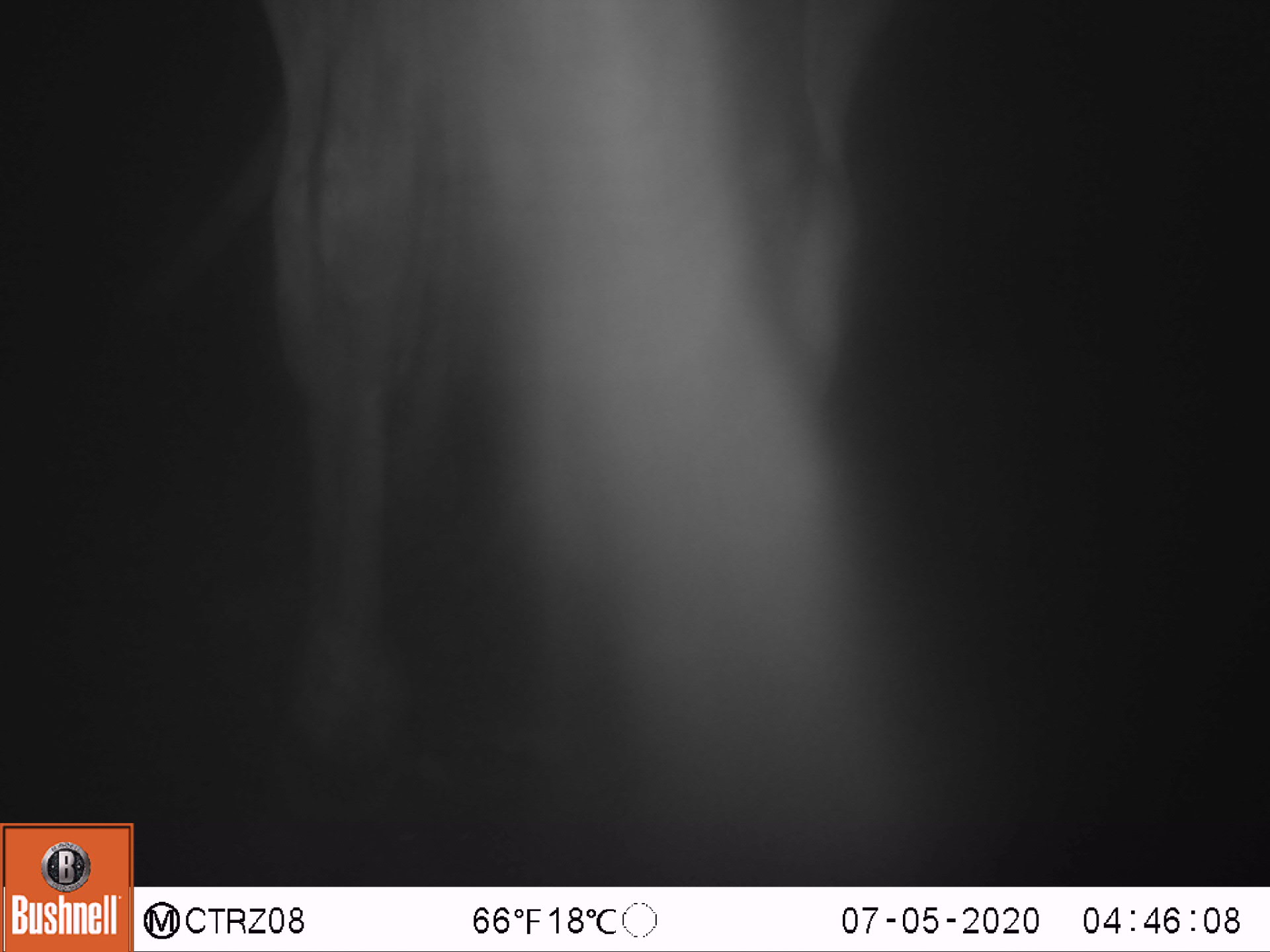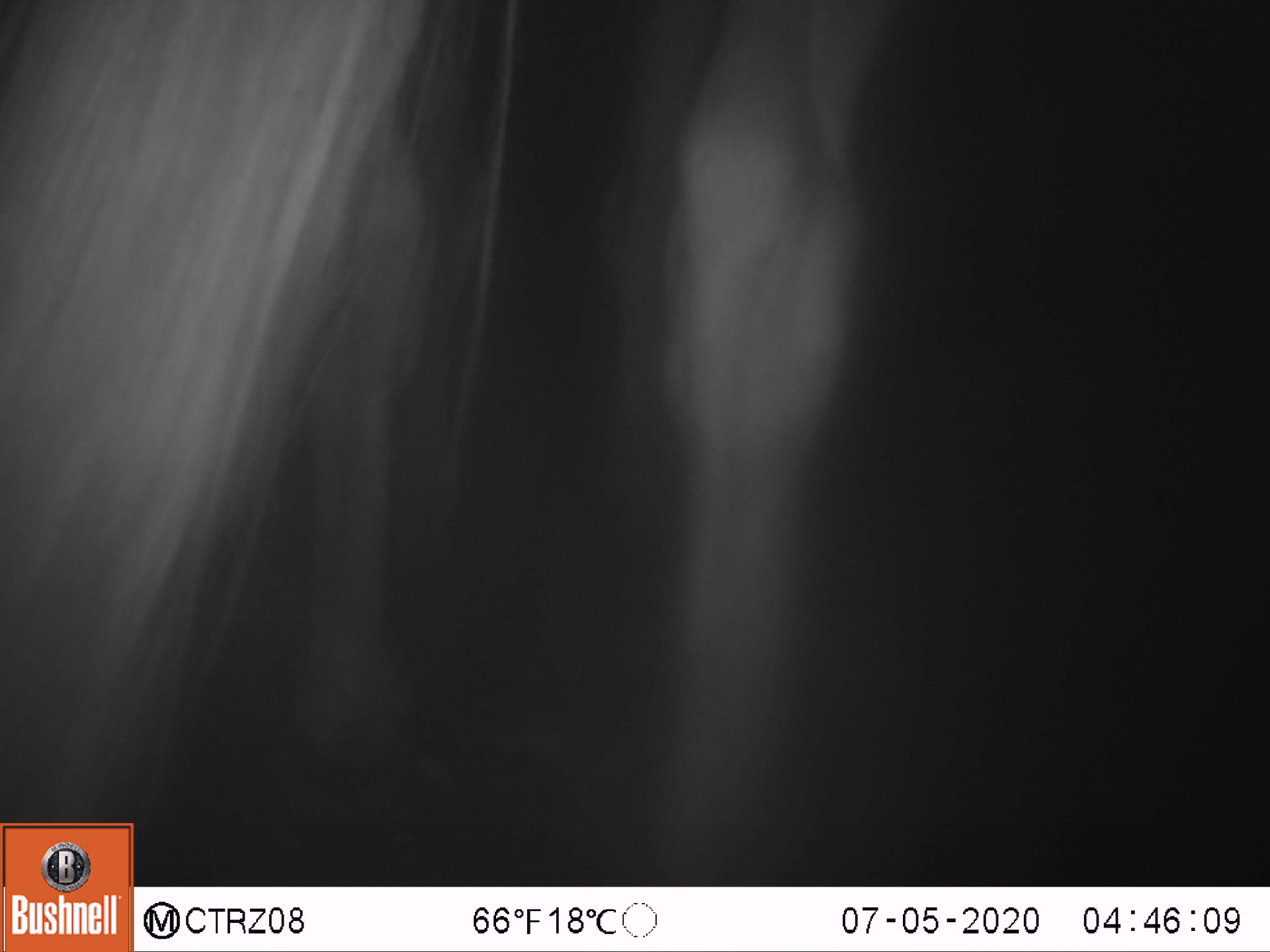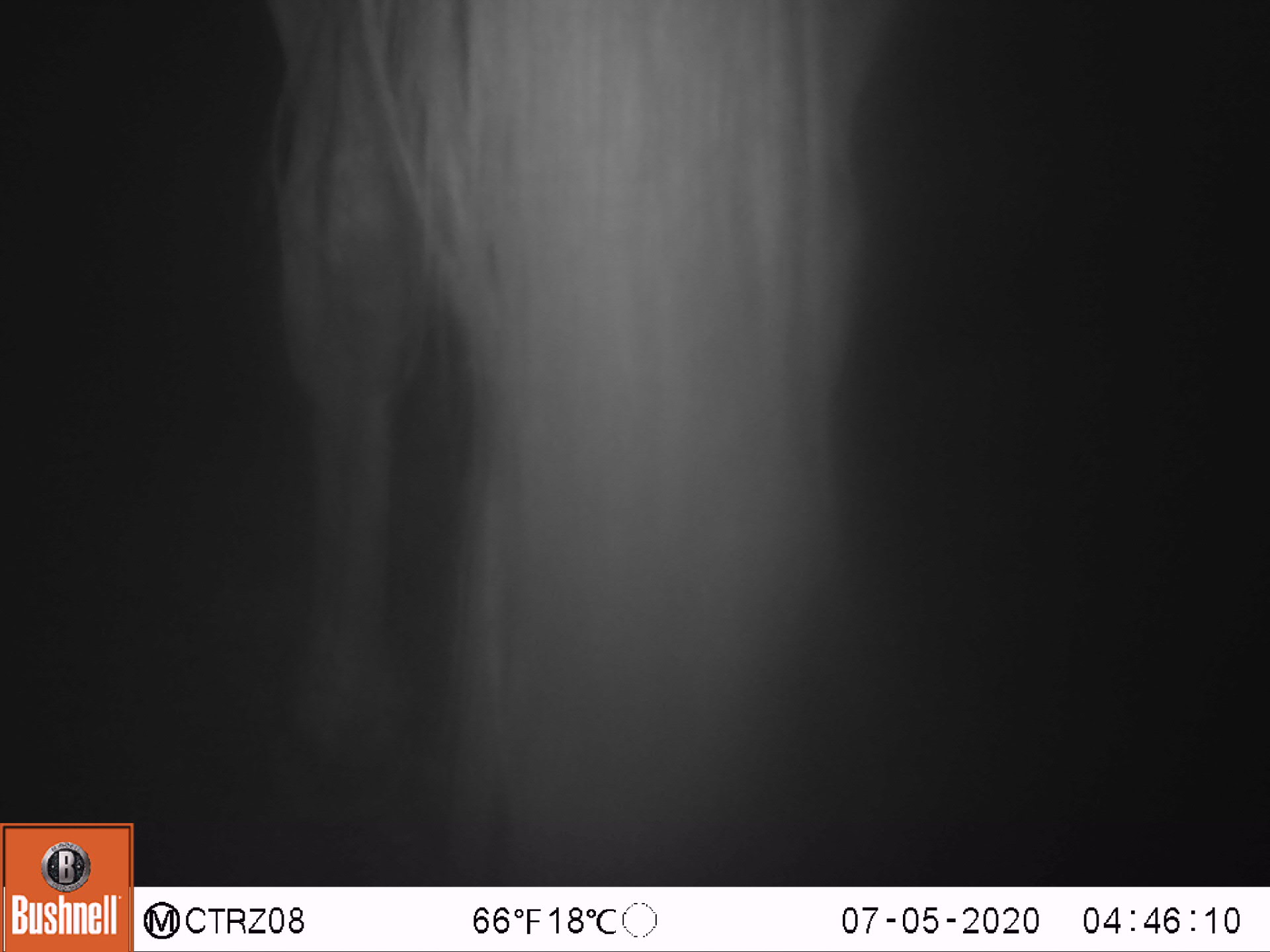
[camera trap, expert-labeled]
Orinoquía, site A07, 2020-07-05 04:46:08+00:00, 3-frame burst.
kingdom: Animalia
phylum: Chordata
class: Mammalia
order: Perissodactyla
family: Equidae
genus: Equus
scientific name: Equus caballus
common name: domestic horse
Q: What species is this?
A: Domestic horse (Equus caballus).